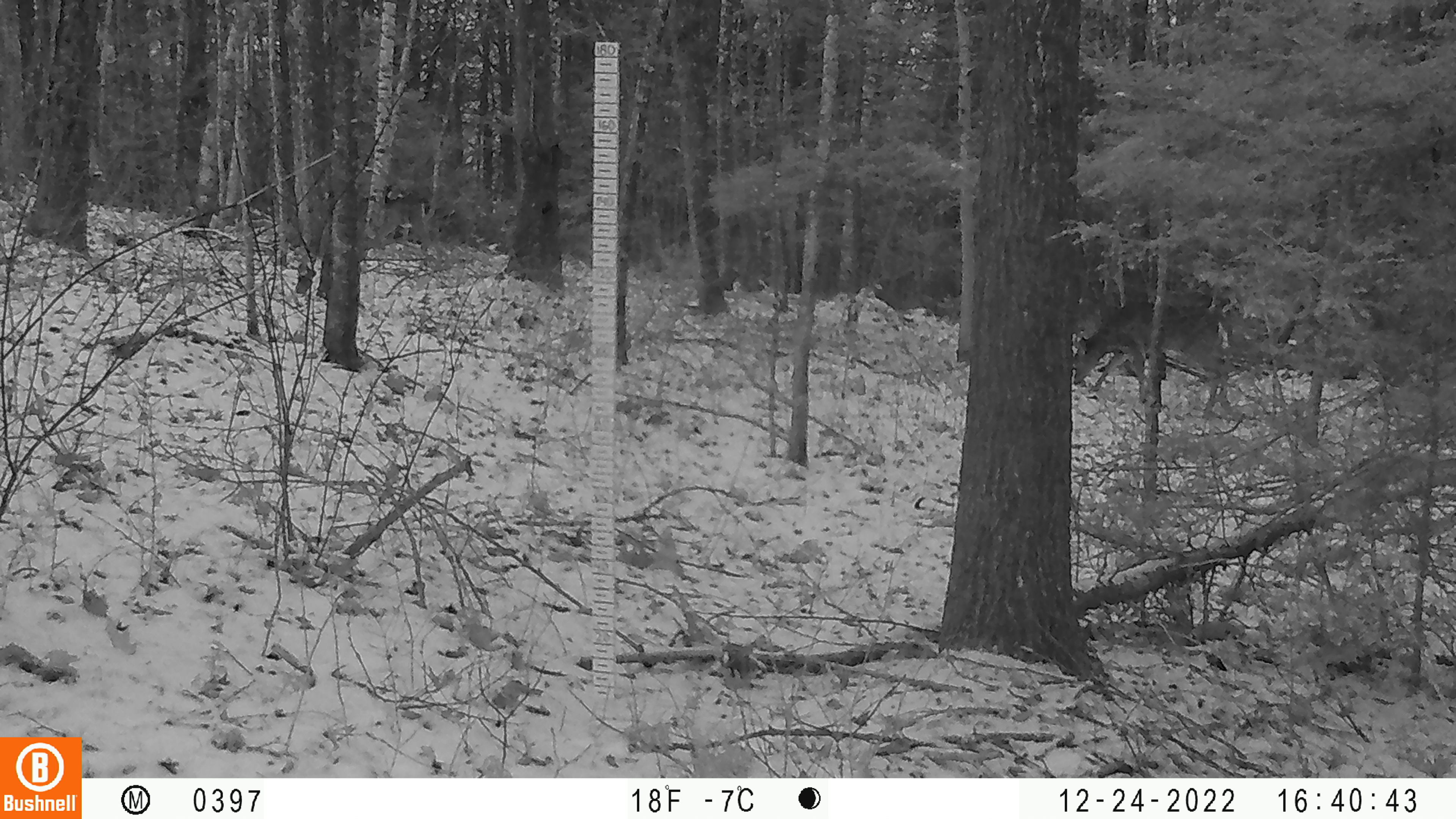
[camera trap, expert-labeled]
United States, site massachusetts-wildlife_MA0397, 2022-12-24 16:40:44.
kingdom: Animalia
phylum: Chordata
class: Mammalia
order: Artiodactyla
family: Cervidae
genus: Odocoileus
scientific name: Odocoileus virginianus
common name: white-tailed deer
White-tailed deer (Odocoileus virginianus).